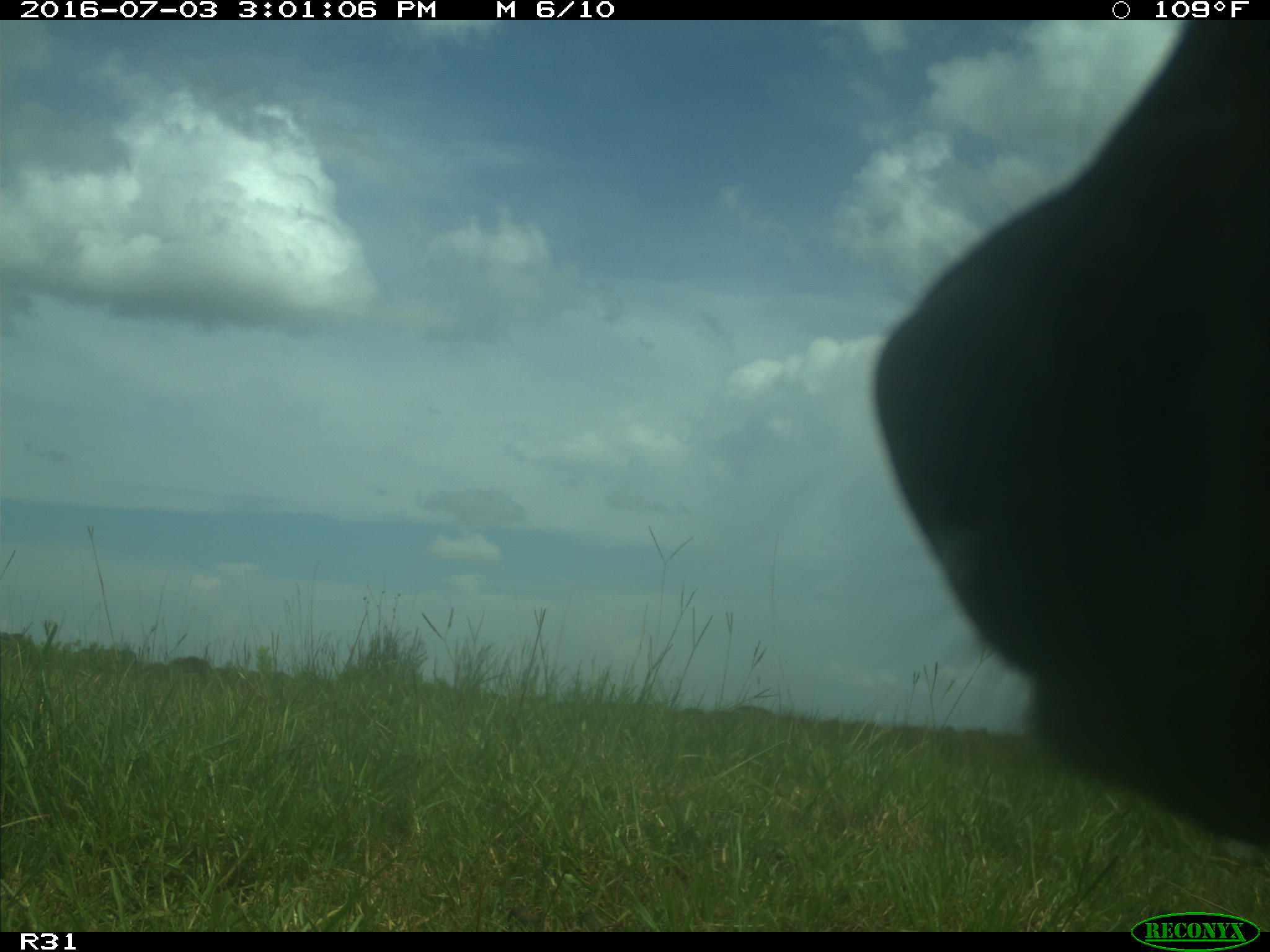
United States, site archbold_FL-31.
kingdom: Animalia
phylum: Chordata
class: Mammalia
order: Artiodactyla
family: Bovidae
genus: Bos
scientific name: Bos taurus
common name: domestic cow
Bos taurus (domestic cow).